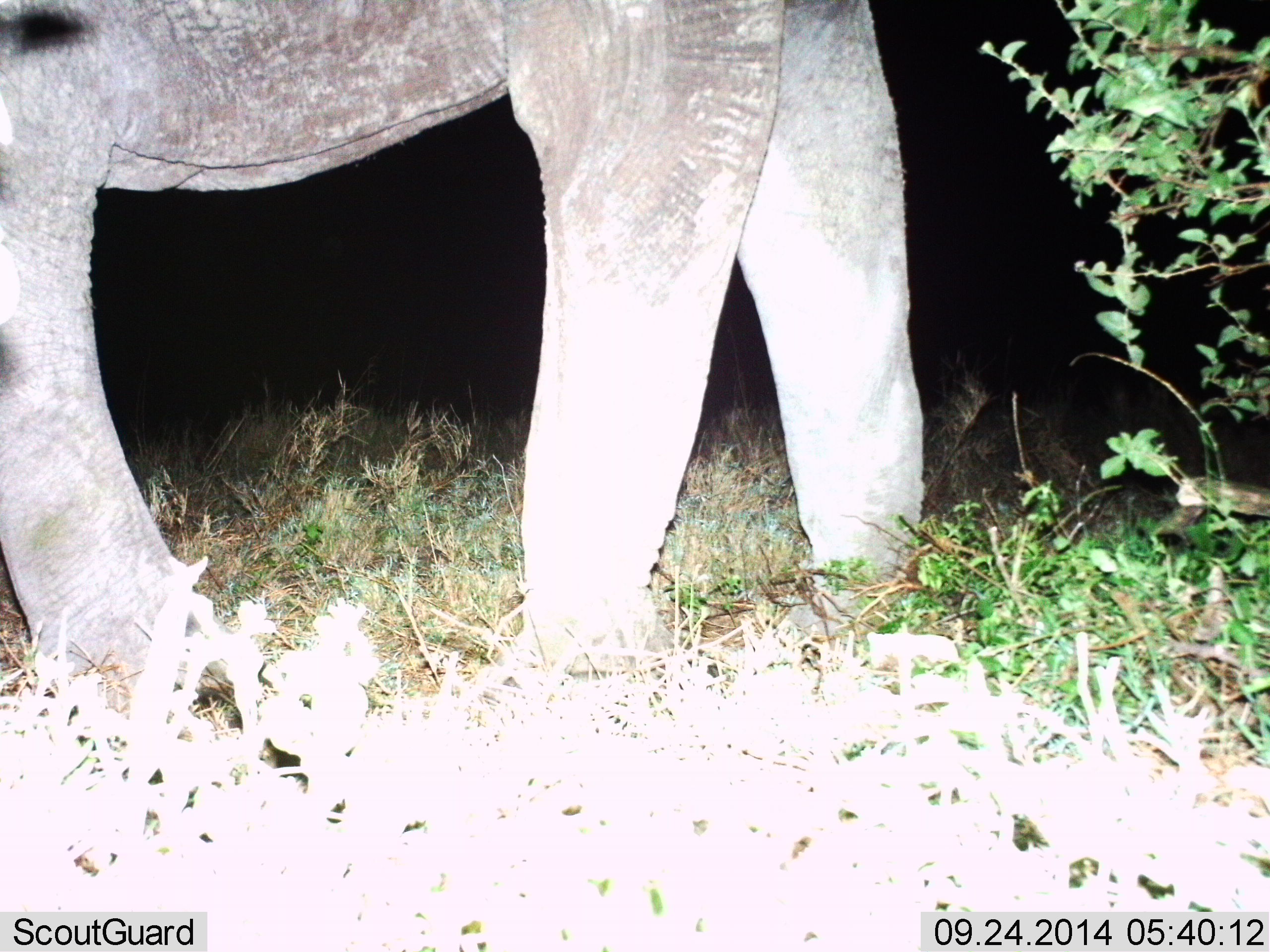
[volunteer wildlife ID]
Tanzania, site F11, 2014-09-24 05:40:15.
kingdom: Animalia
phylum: Chordata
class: Mammalia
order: Proboscidea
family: Elephantidae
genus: Loxodonta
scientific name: Loxodonta africana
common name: african bush elephant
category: elephant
Elephant (african bush elephant) (Loxodonta africana), count 1. Behavior (volunteer vote fractions): standing 80%, resting 0%, moving 20%, interacting 0%. Young present (vote fraction): 0%. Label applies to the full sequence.